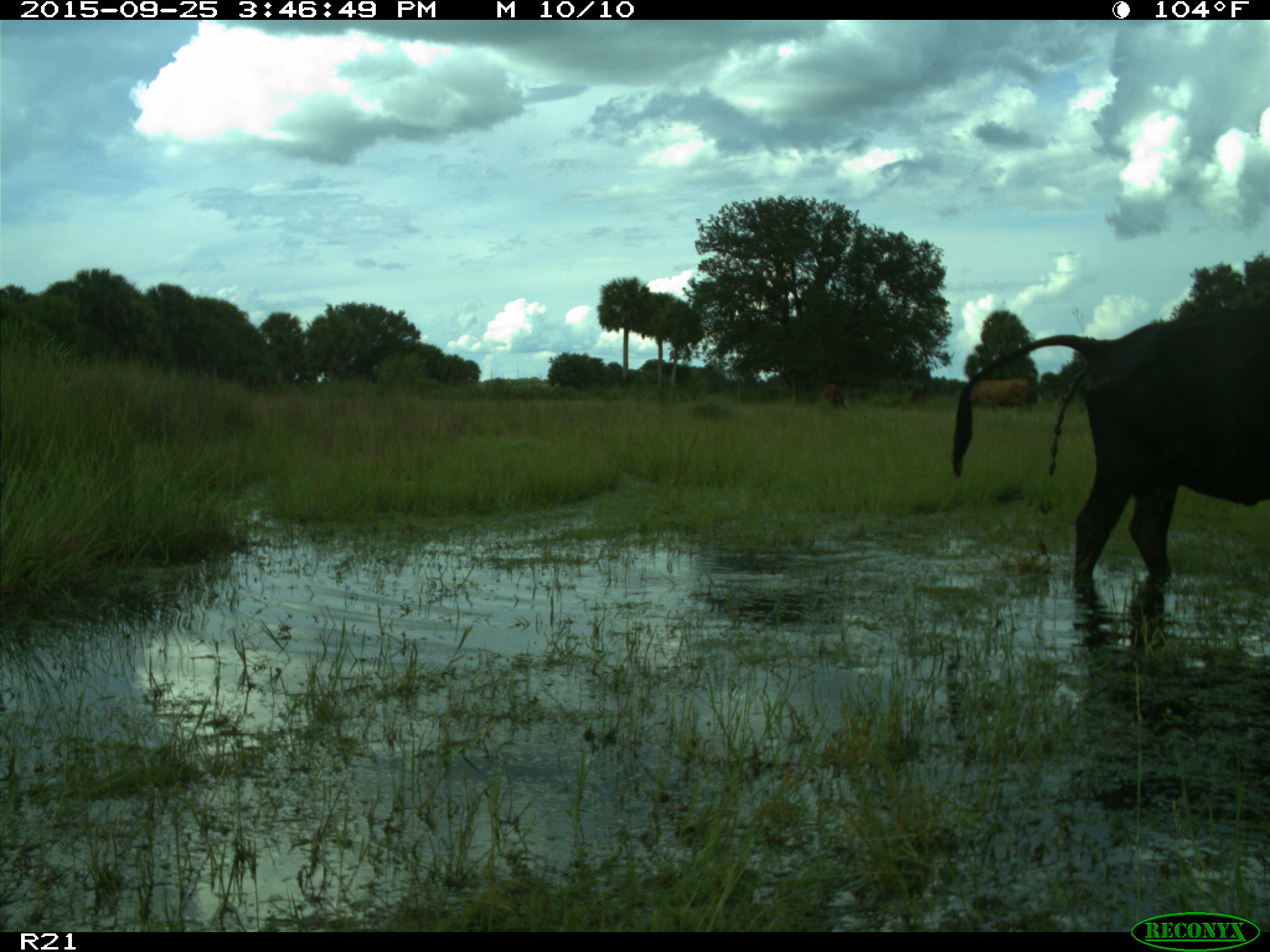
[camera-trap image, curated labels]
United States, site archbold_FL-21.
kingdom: Animalia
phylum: Chordata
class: Mammalia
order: Artiodactyla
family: Bovidae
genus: Bos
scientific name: Bos taurus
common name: domestic cow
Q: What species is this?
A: Bos taurus (domestic cow).